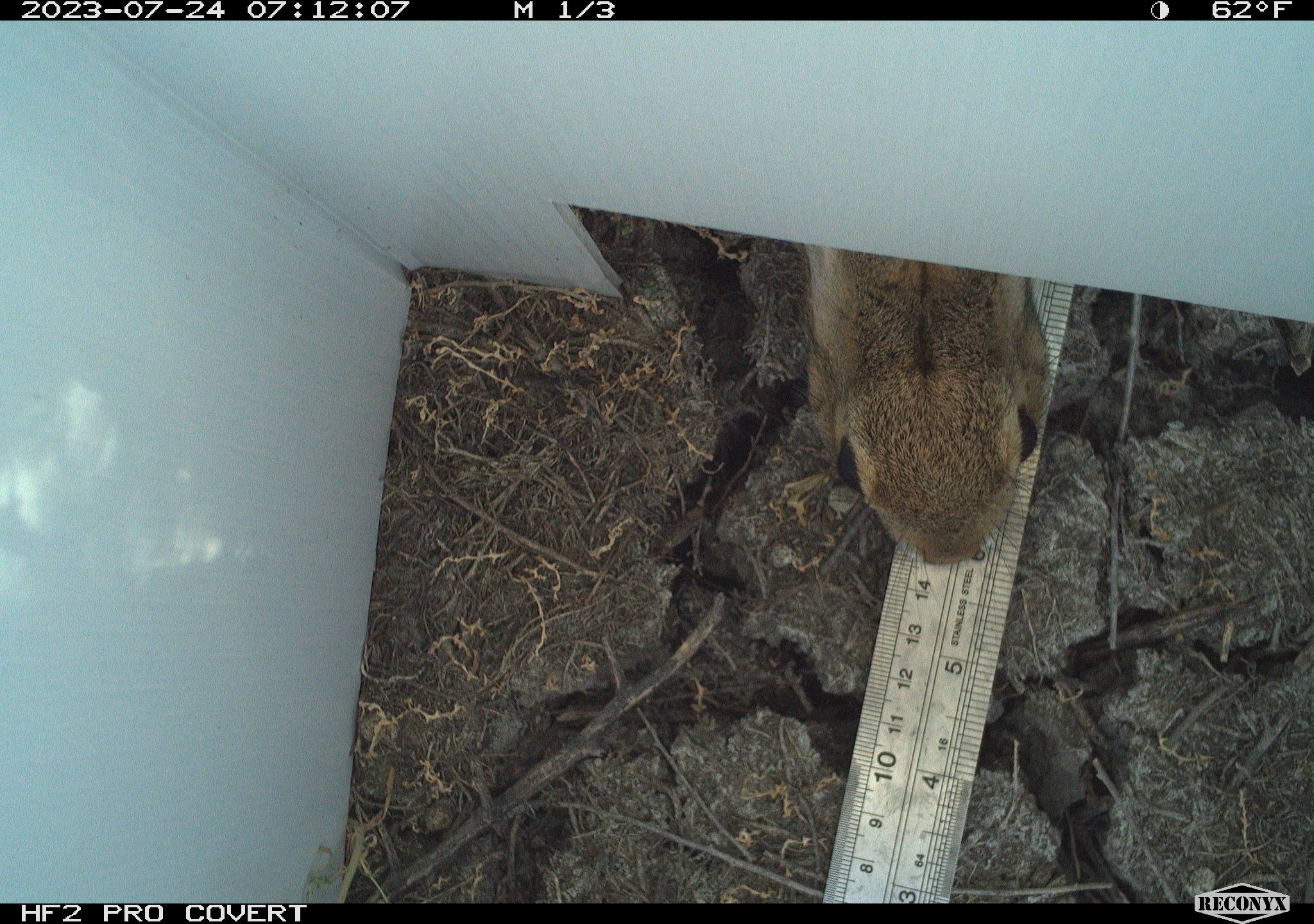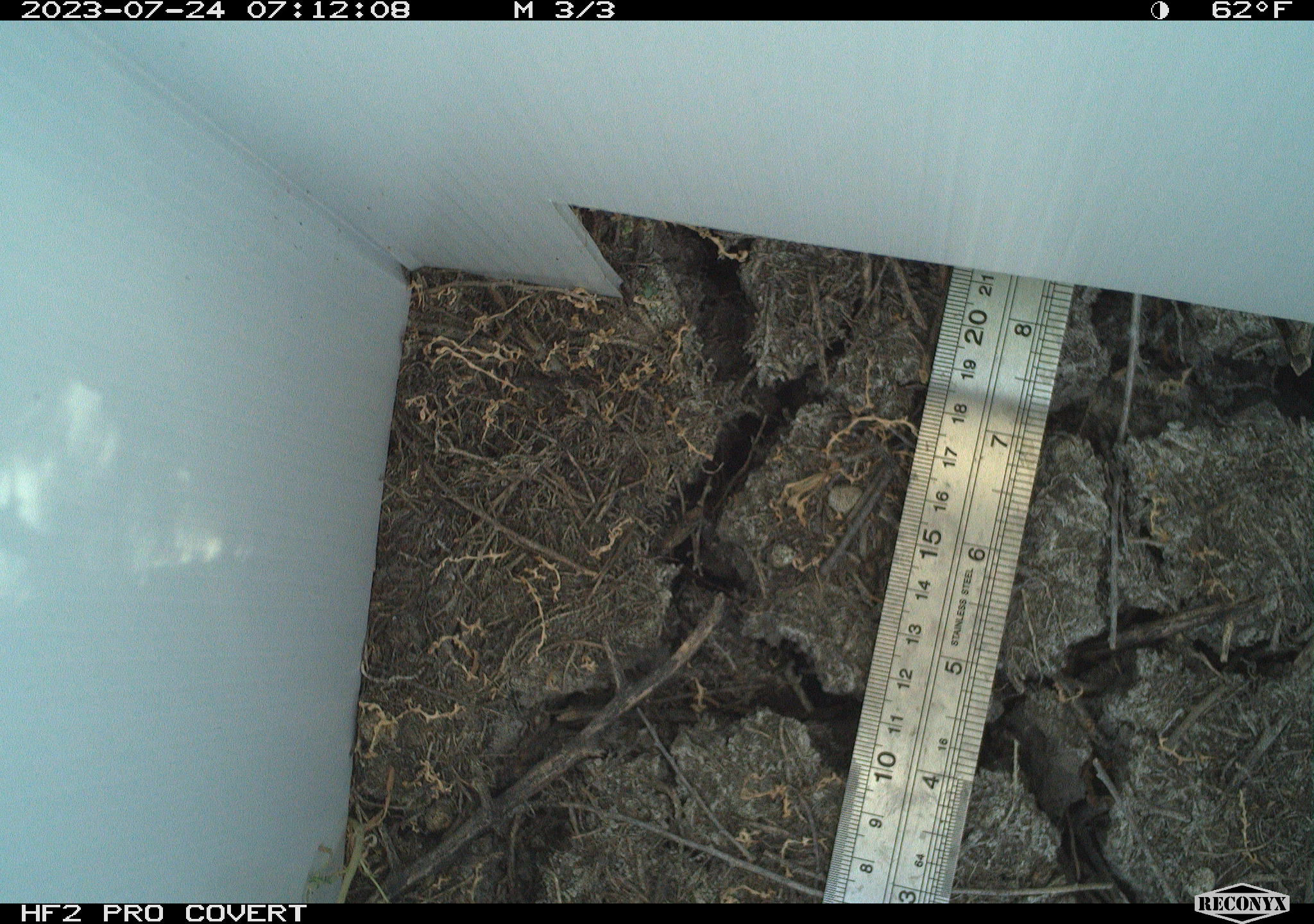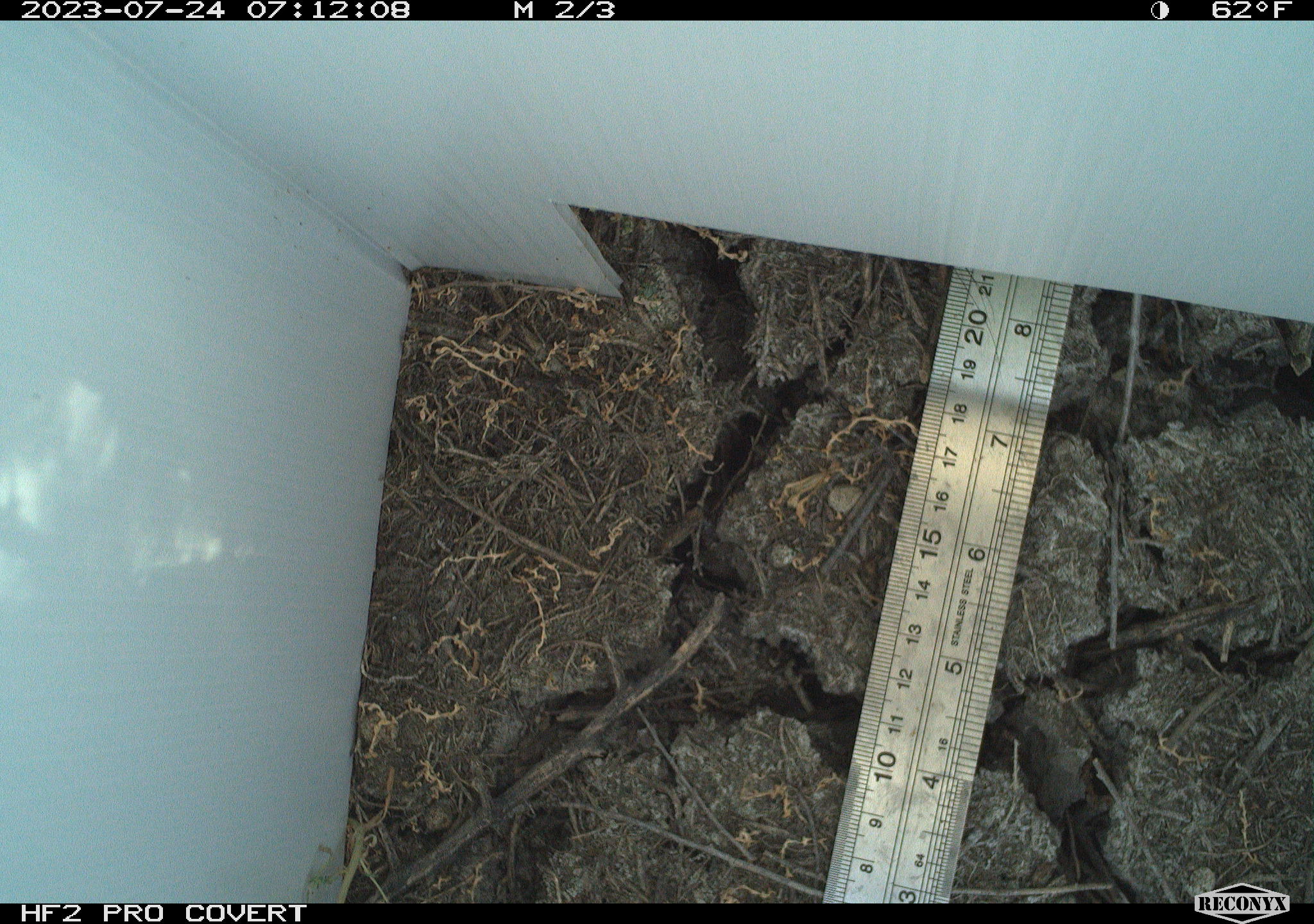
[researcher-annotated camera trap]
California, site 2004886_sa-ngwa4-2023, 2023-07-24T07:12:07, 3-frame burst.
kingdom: Animalia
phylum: Chordata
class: Mammalia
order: Lagomorpha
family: Leporidae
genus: Sylvilagus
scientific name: Sylvilagus audubonii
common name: desert cottontail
Desert cottontail (Sylvilagus audubonii).